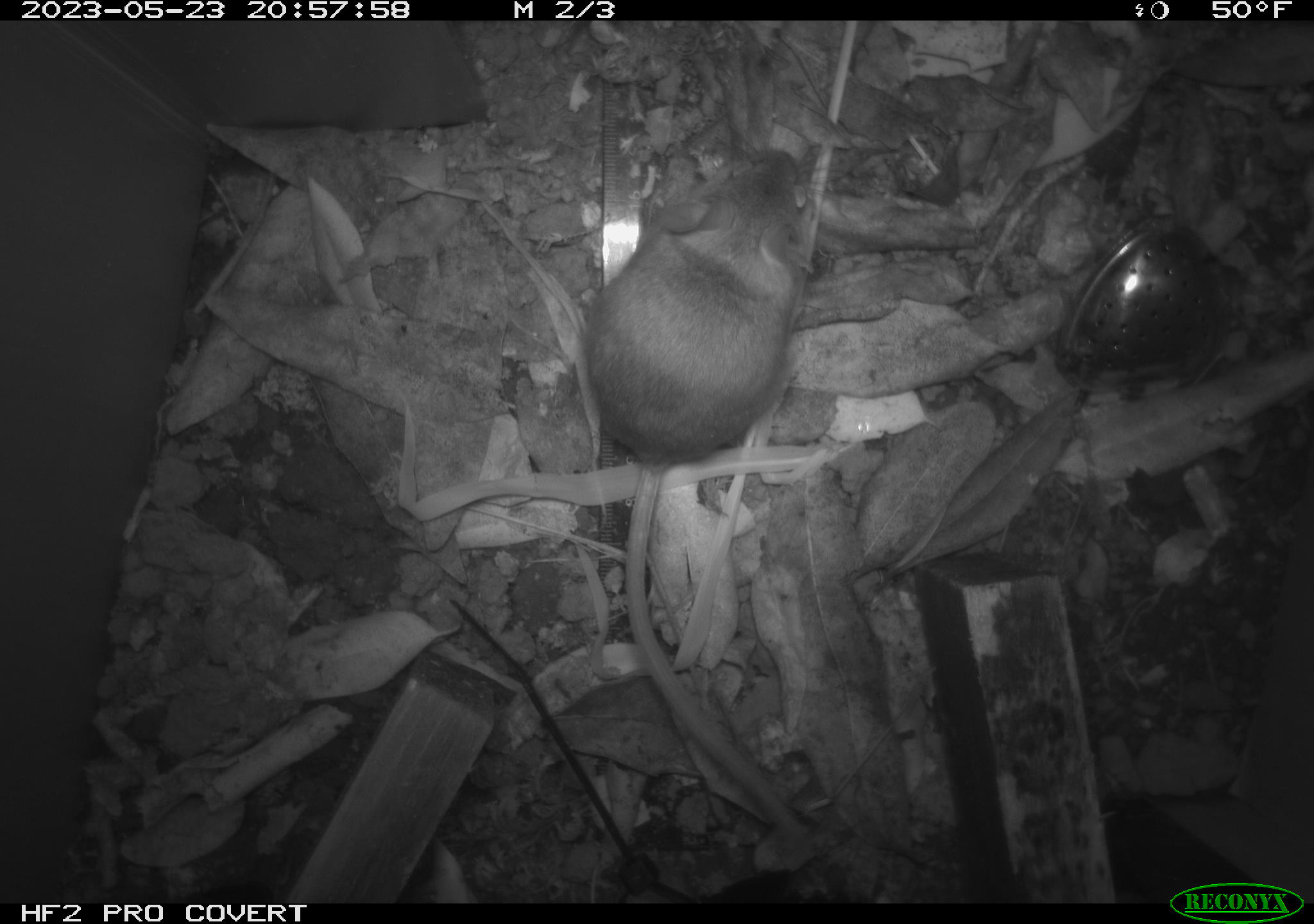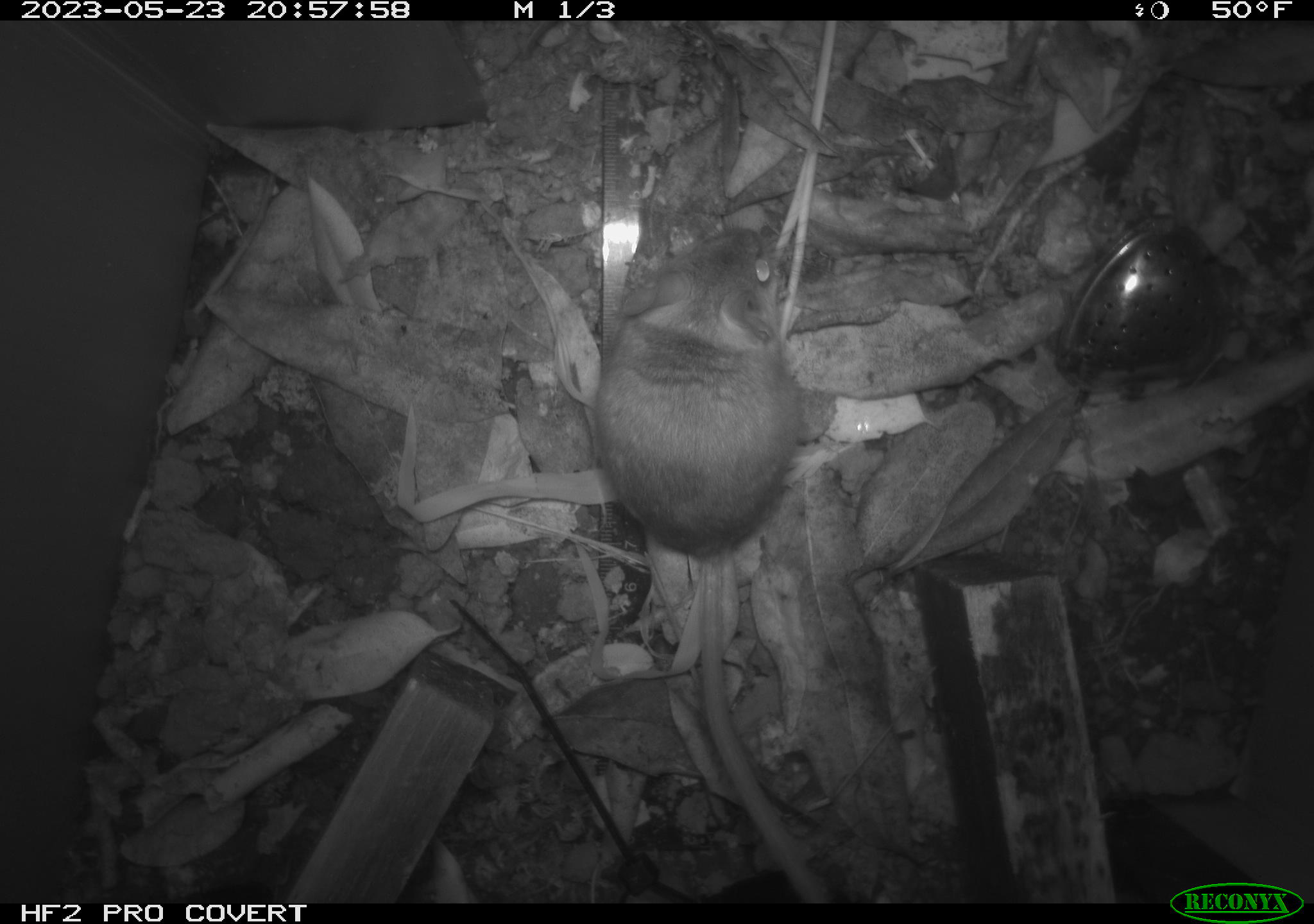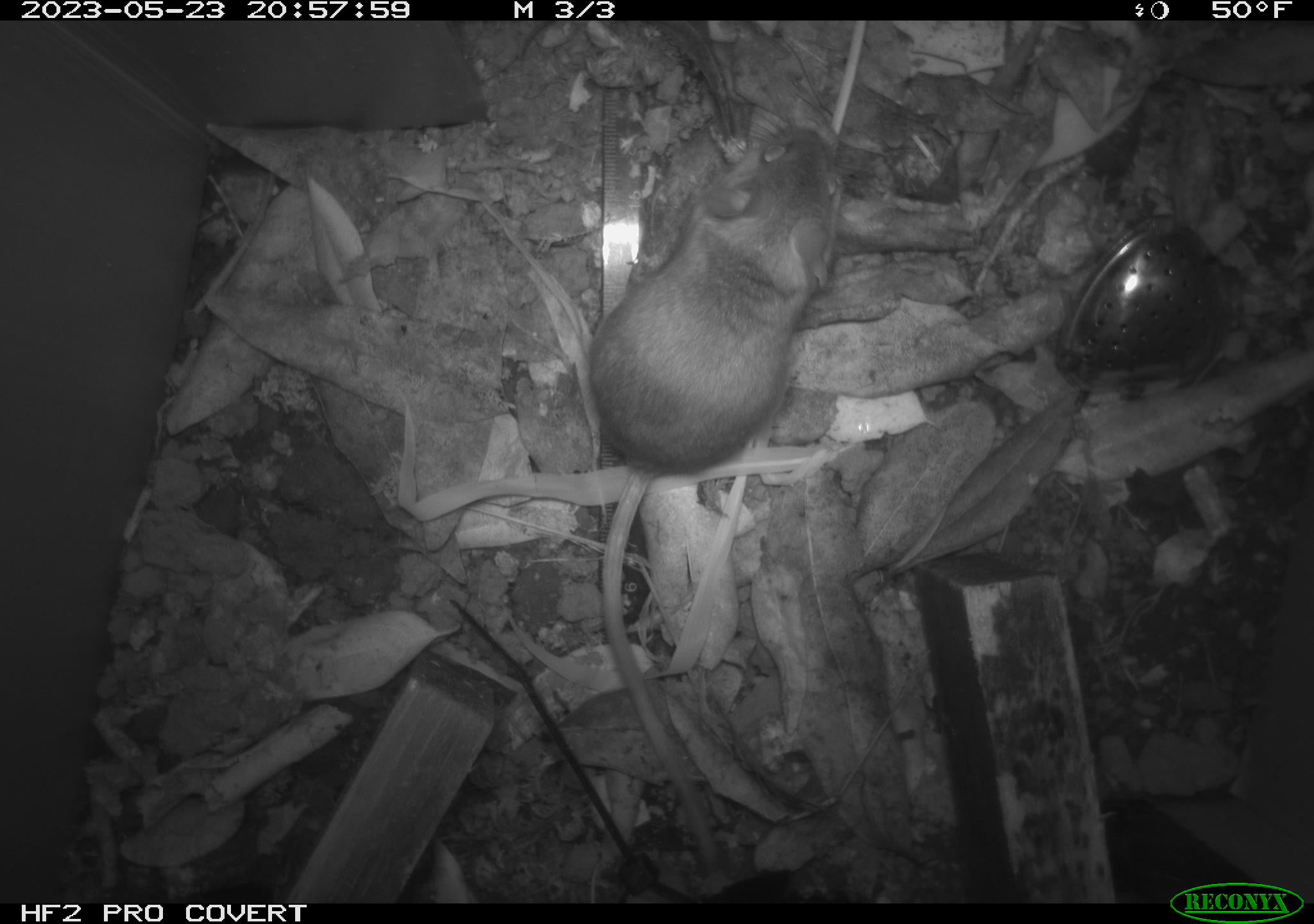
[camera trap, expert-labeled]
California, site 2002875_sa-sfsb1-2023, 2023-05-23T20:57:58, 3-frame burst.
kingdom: Animalia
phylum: Chordata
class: Mammalia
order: Rodentia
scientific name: Rodentia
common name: mouse species